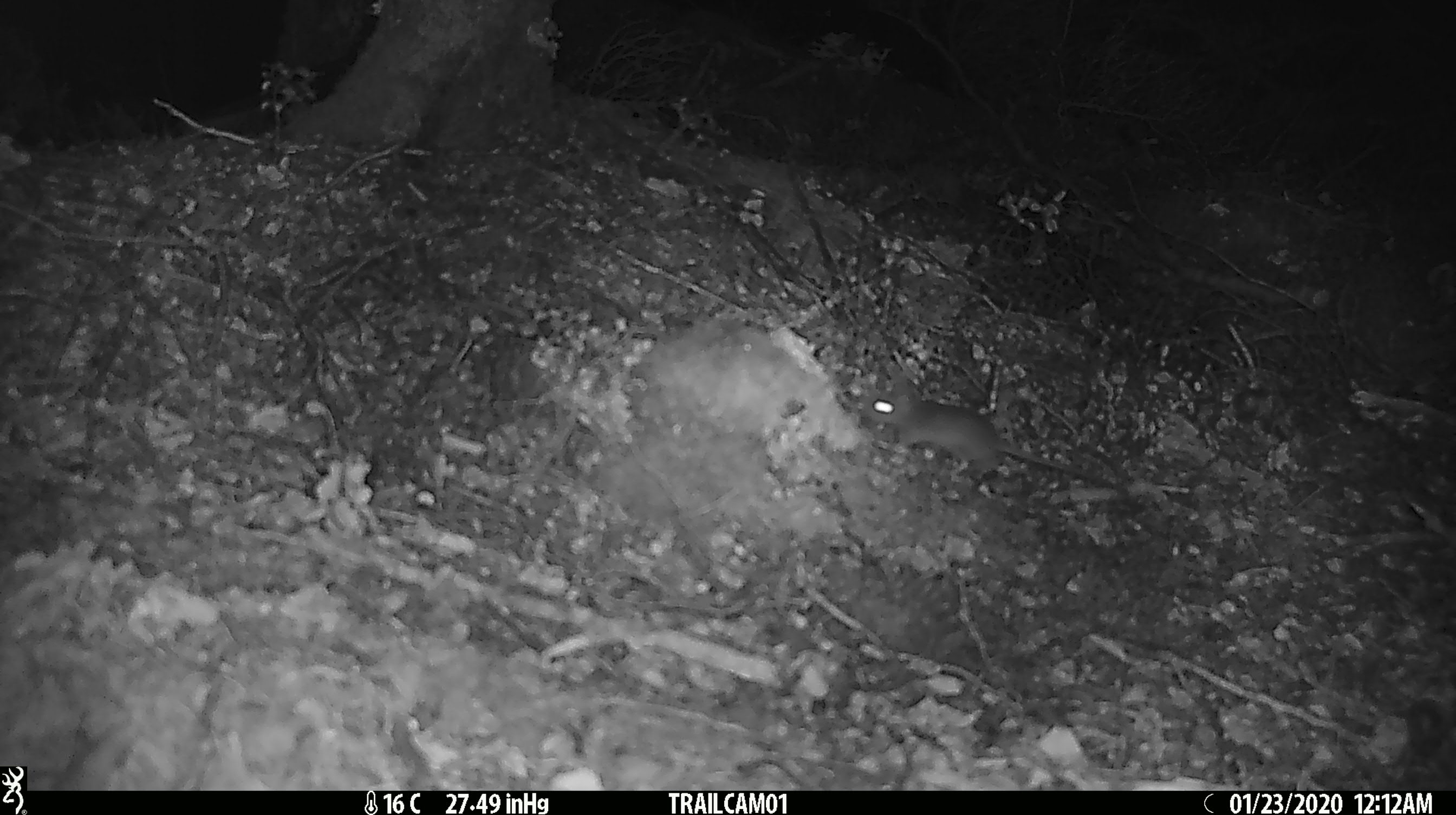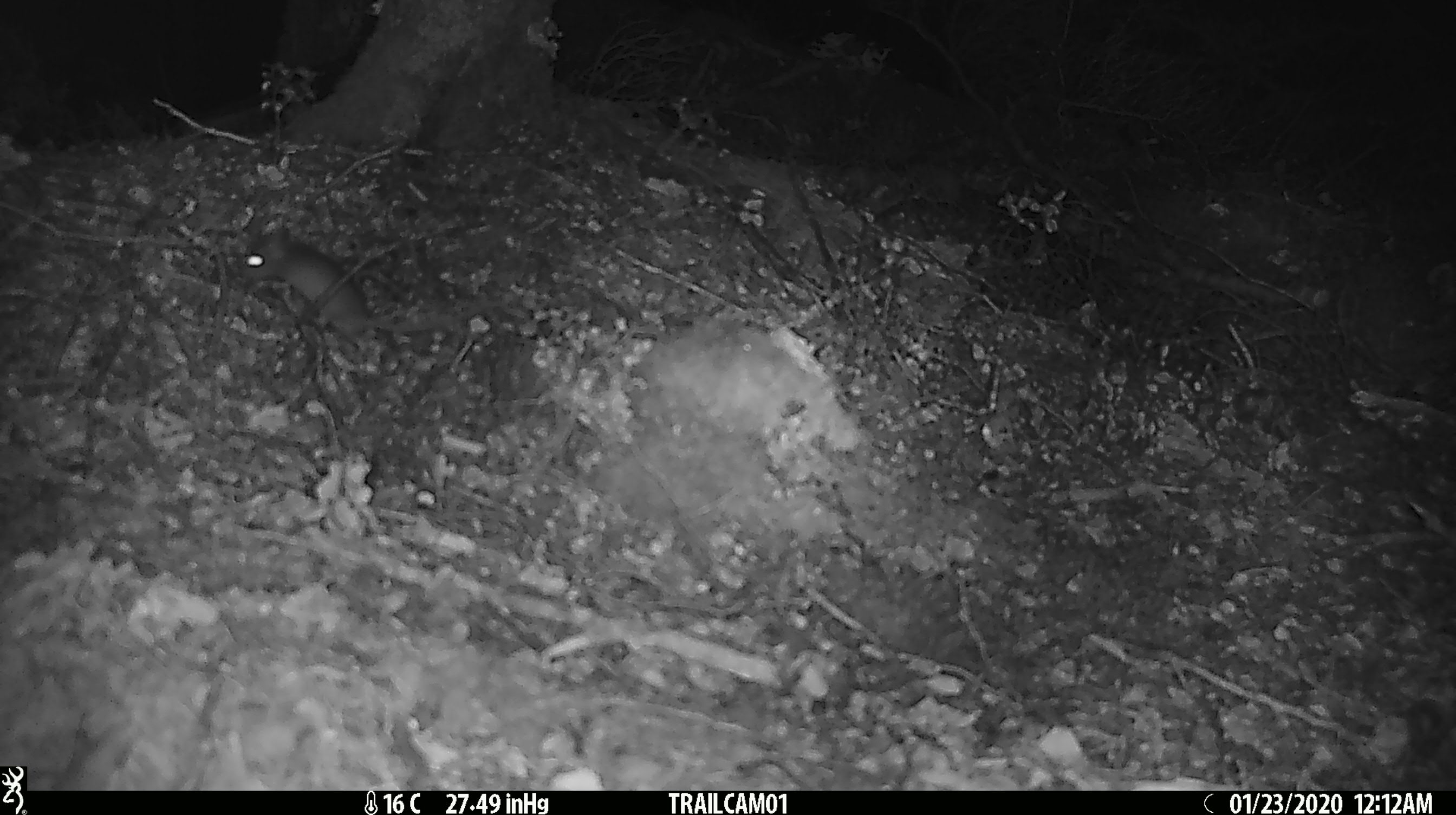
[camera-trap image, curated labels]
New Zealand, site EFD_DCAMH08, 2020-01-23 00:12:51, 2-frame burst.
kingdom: Animalia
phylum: Chordata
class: Mammalia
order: Rodentia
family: Muridae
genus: Mus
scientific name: Mus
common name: mouse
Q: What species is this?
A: Mouse (Mus).